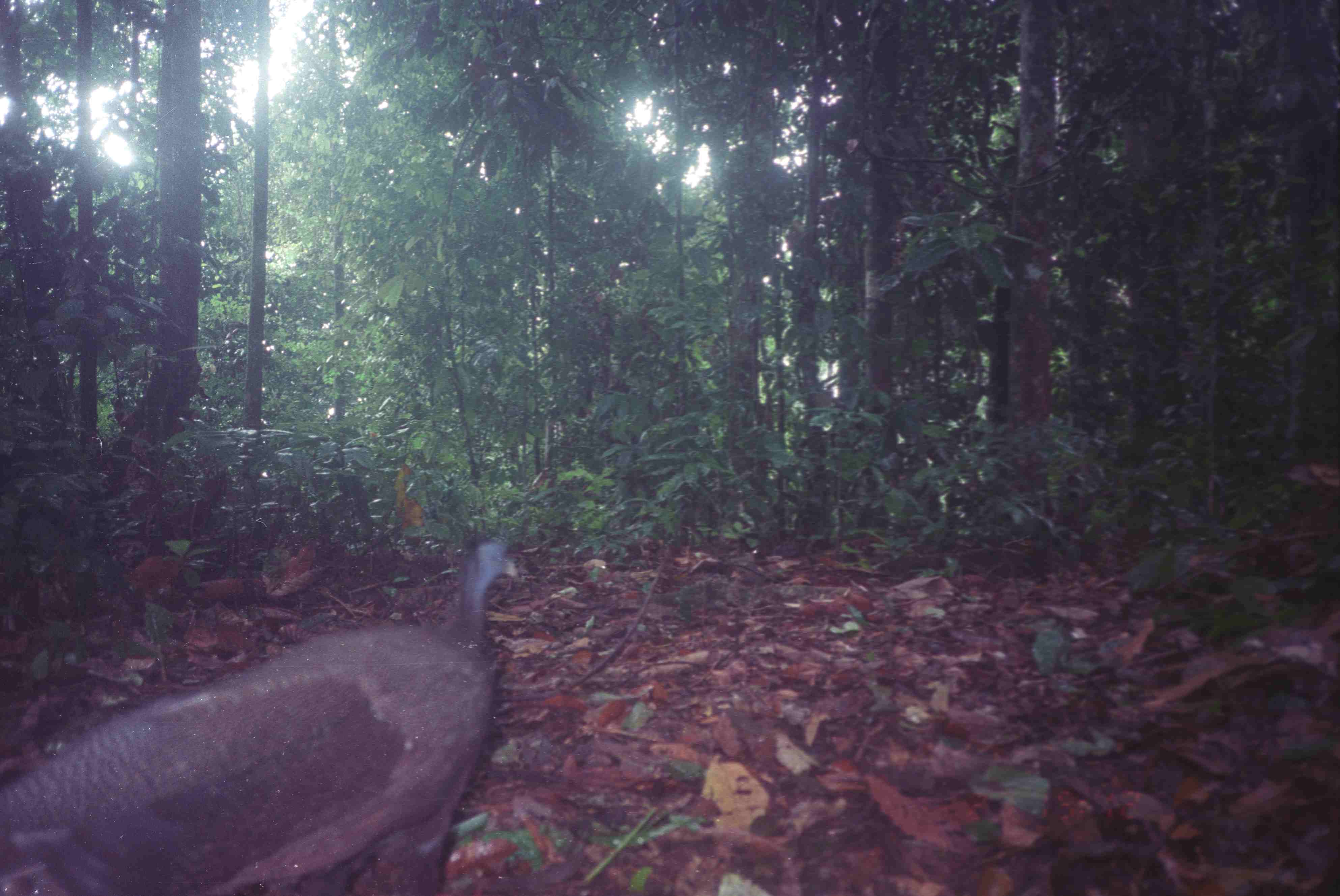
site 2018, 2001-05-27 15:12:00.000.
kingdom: Animalia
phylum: Chordata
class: Aves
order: Galliformes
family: Phasianidae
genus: Argusianus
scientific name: Argusianus argus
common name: great argus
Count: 1.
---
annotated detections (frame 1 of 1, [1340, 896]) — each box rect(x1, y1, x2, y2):
argusianus argus: rect(1, 536, 520, 896)